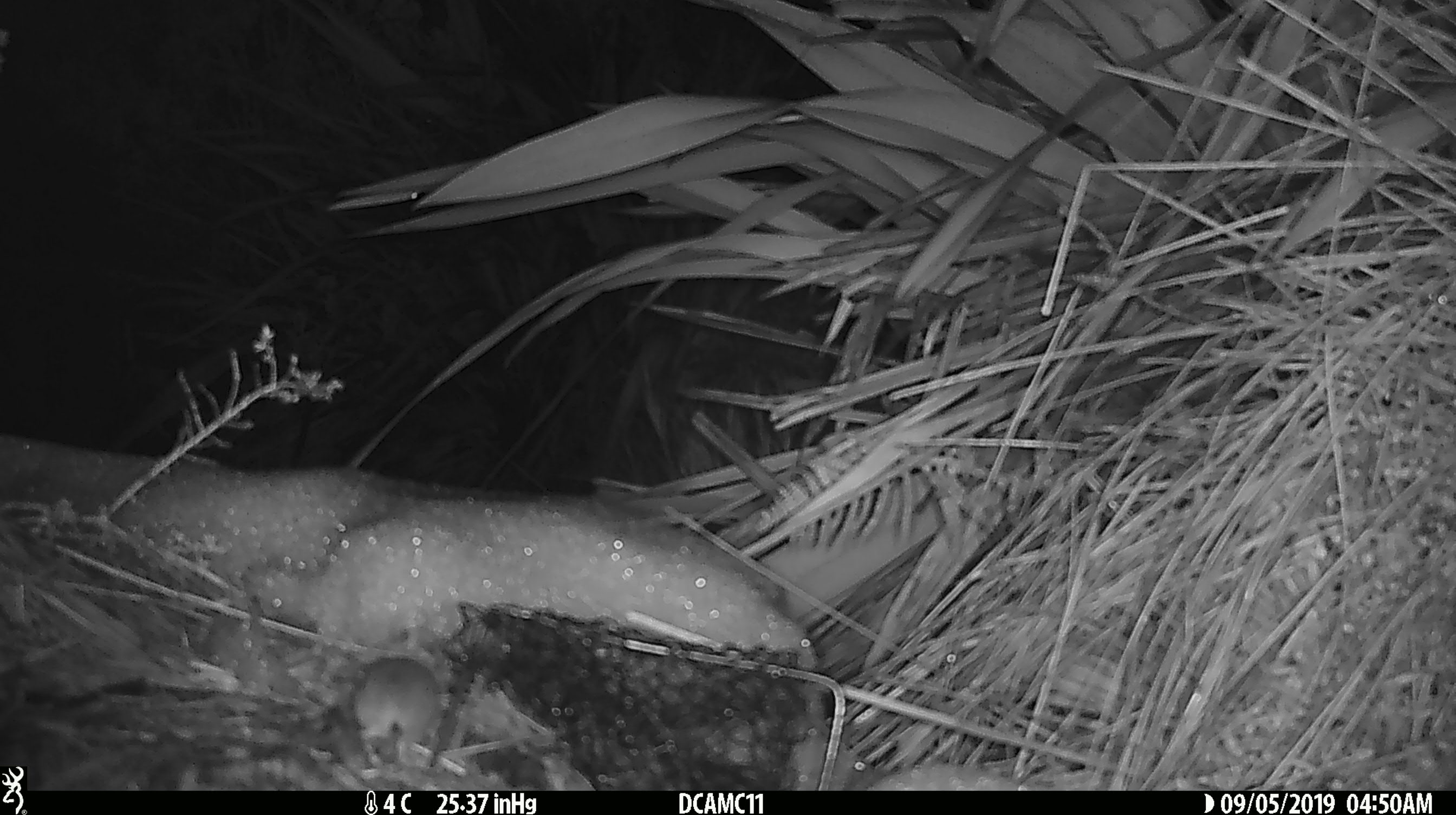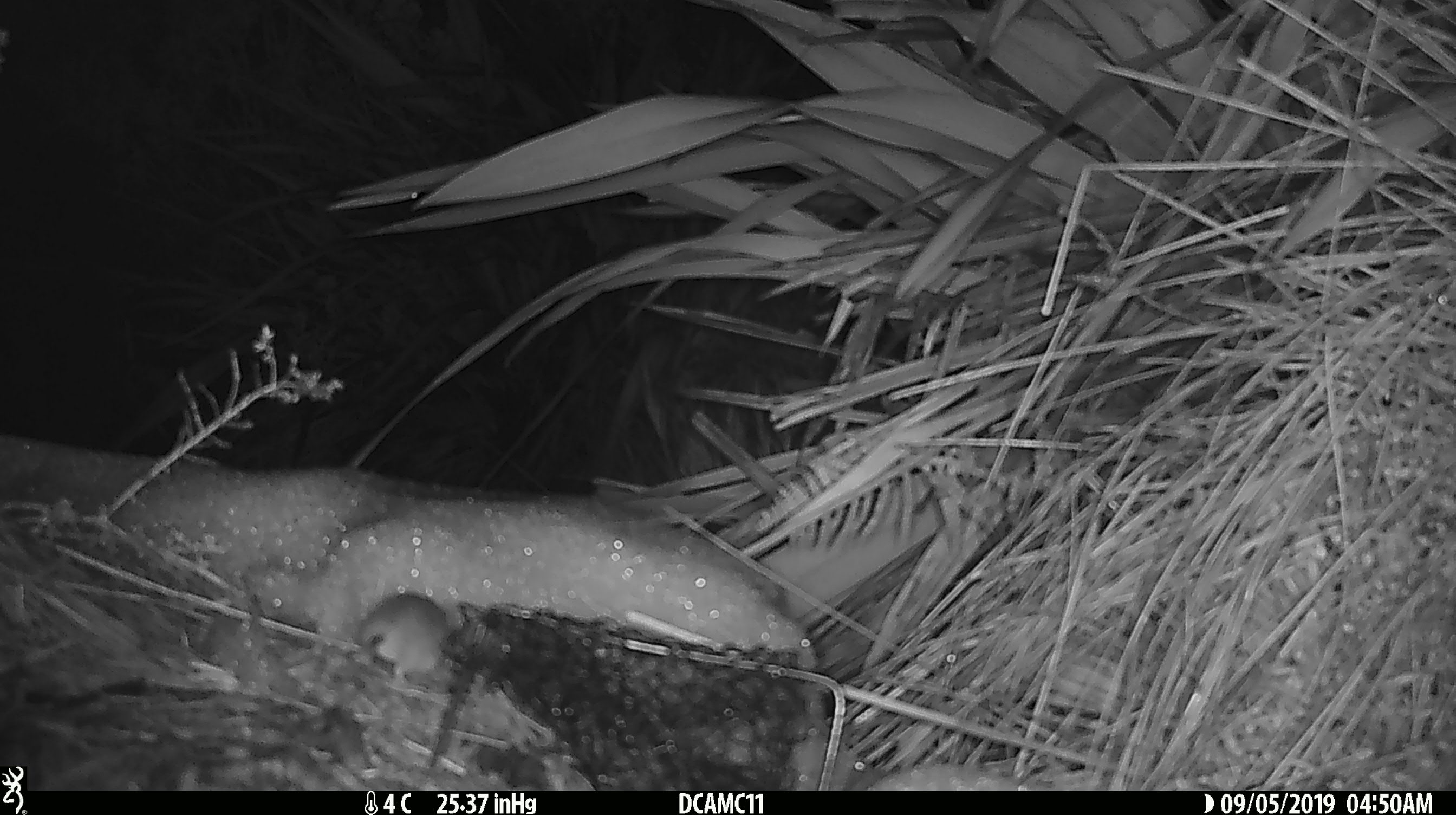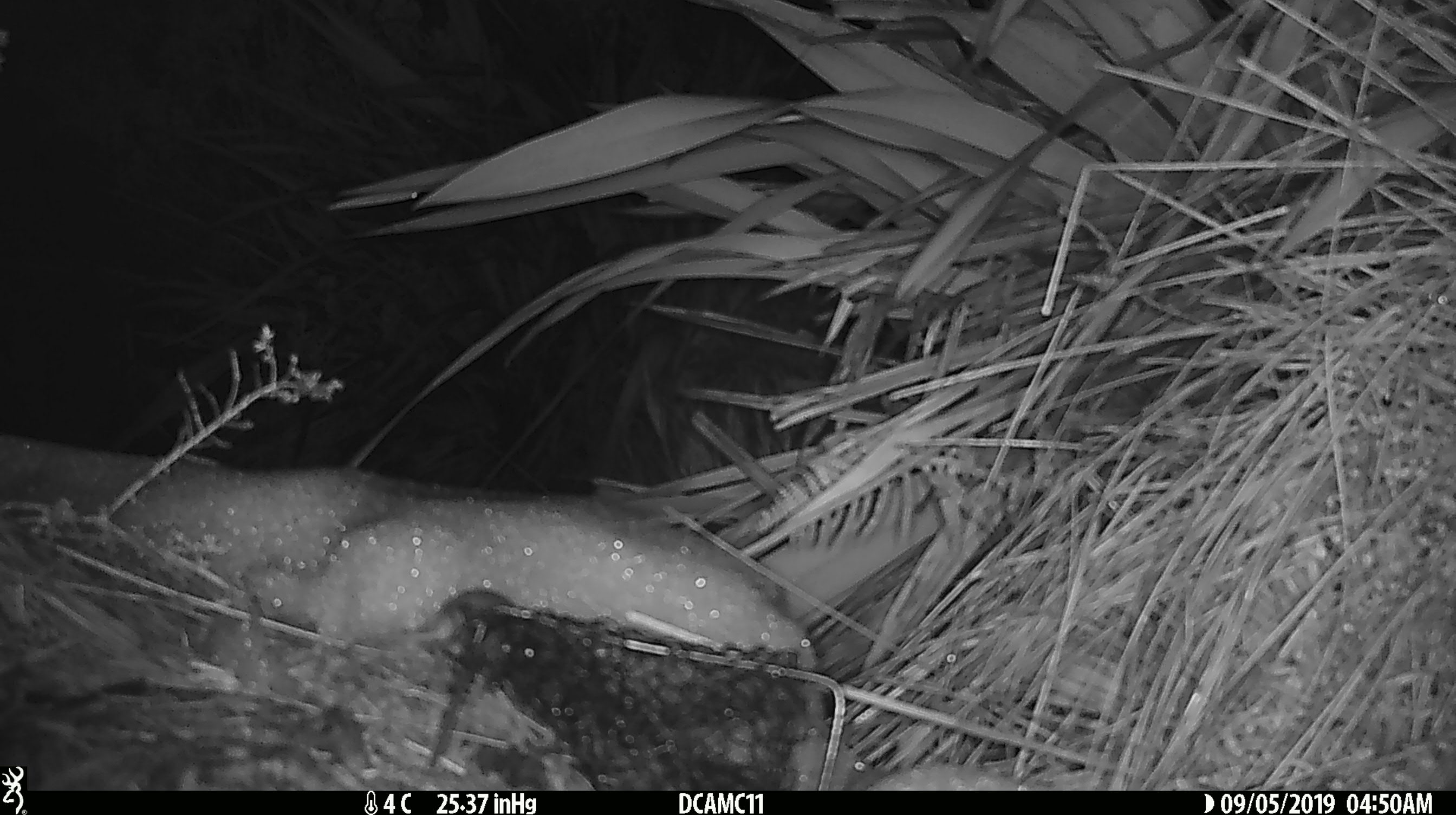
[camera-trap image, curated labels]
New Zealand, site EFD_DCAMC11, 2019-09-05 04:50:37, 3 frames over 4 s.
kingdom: Animalia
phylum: Chordata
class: Mammalia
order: Rodentia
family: Muridae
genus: Mus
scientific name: Mus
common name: mouse